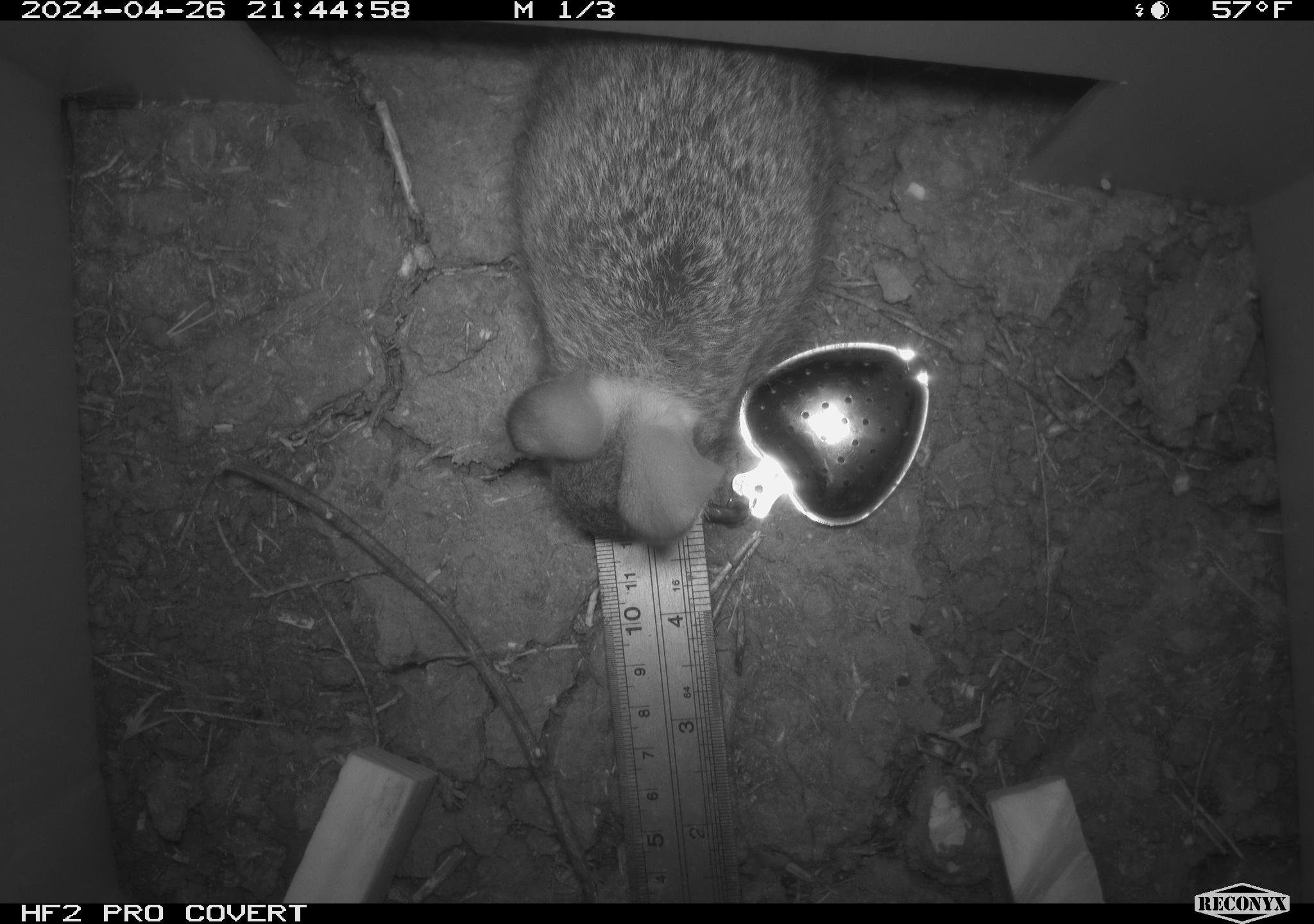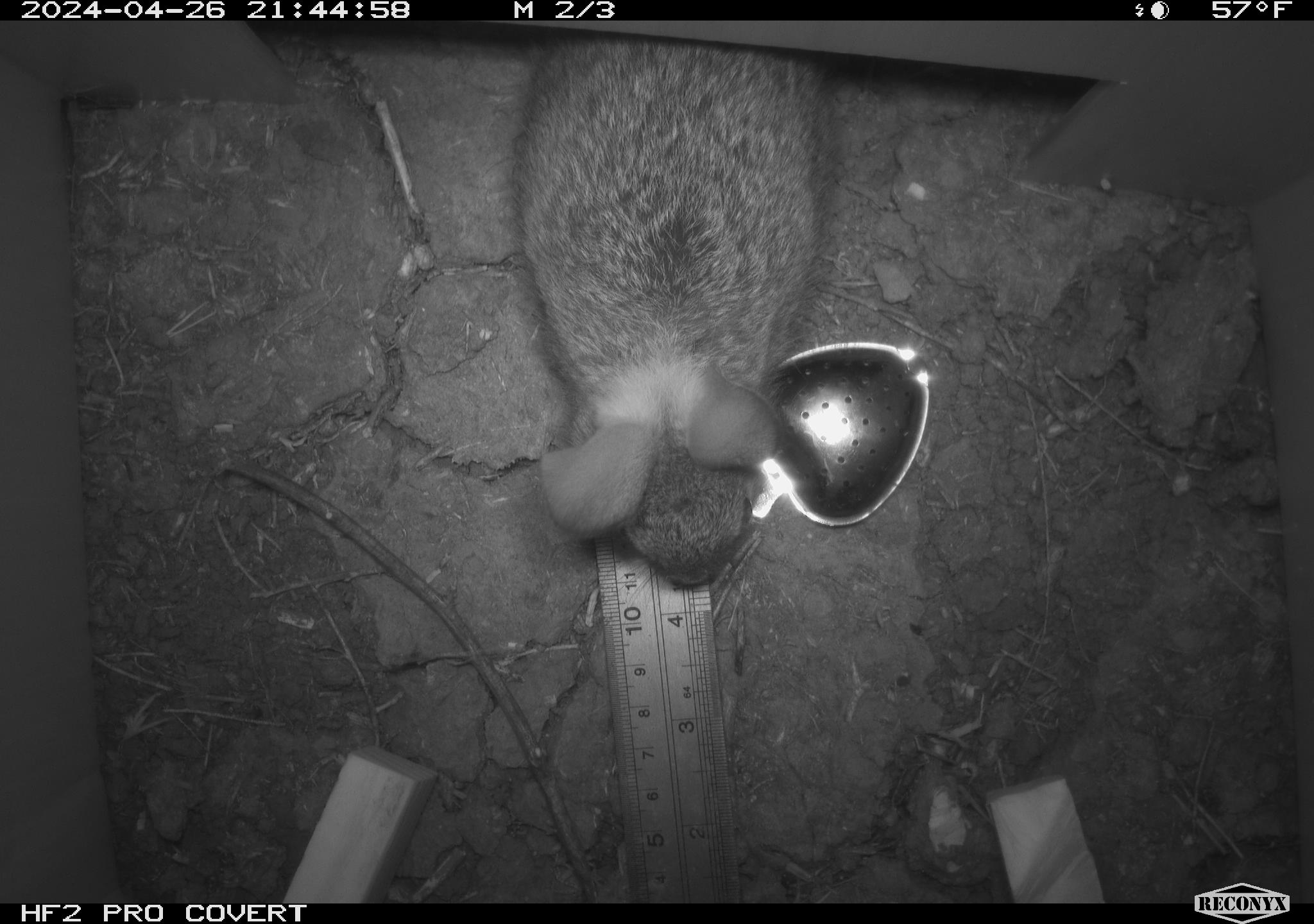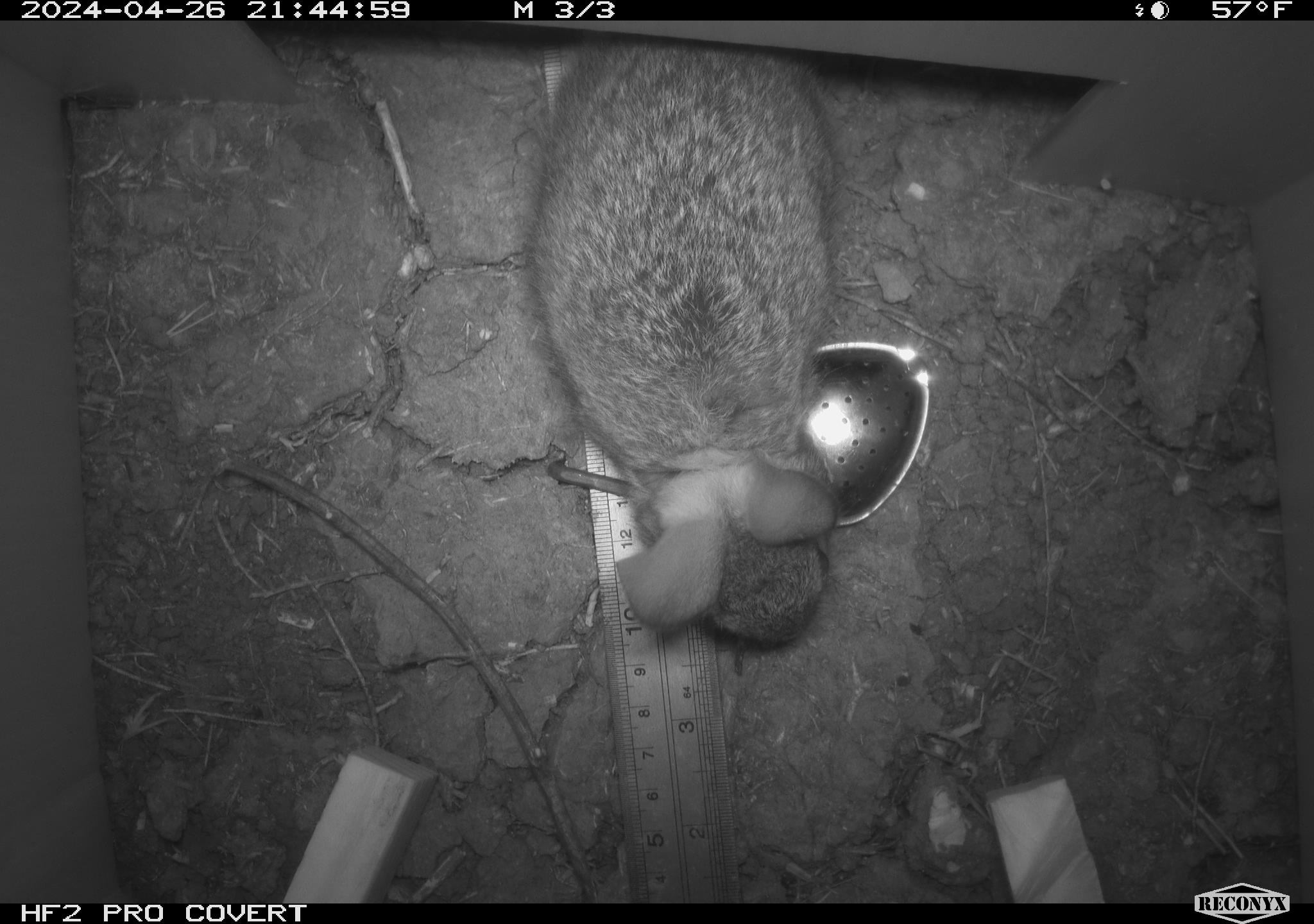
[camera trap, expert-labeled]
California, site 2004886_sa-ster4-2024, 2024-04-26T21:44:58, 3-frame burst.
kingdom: Animalia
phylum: Chordata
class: Mammalia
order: Lagomorpha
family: Leporidae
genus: Sylvilagus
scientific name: Sylvilagus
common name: cottontail rabbits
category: sylvilagus species